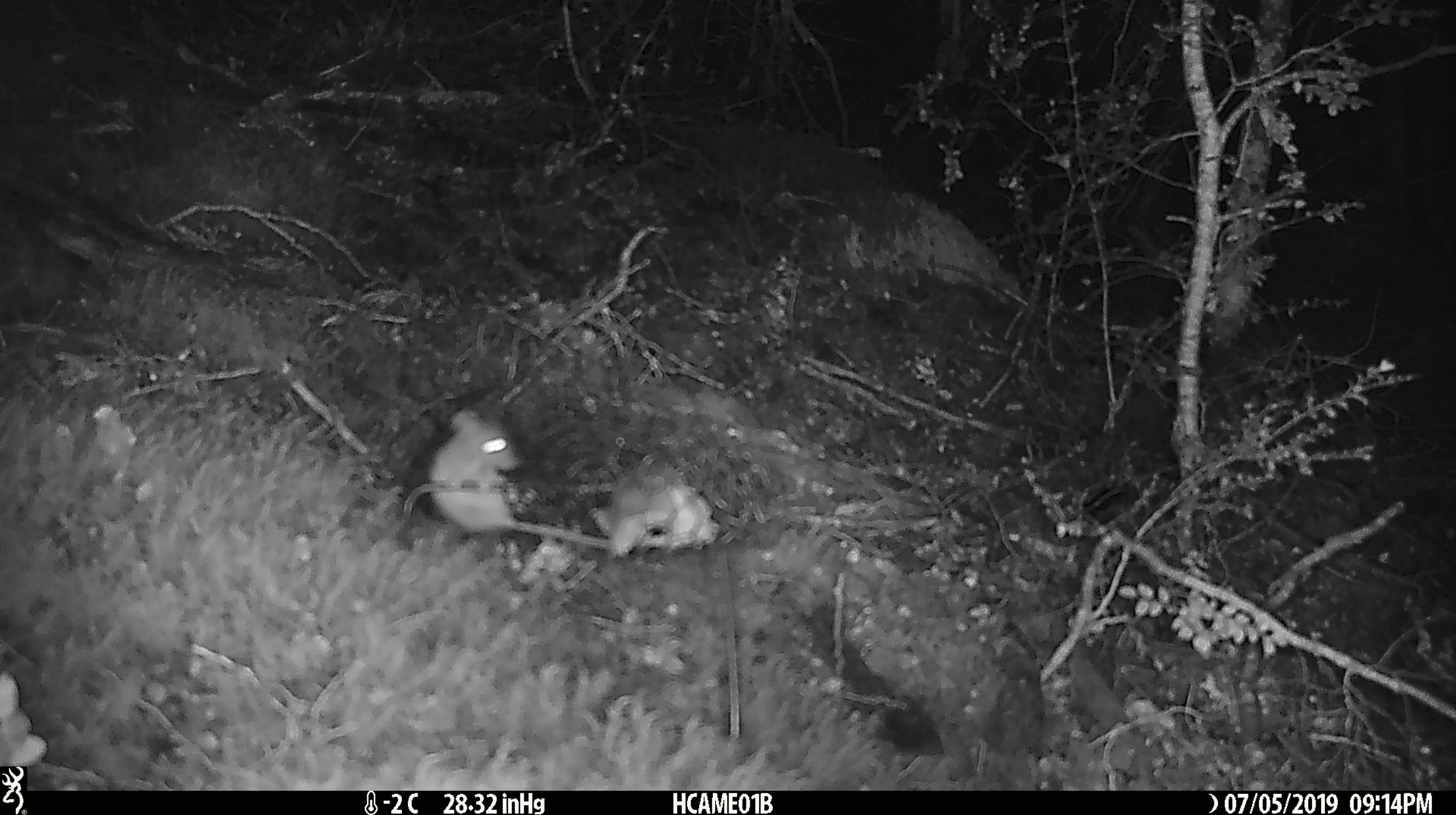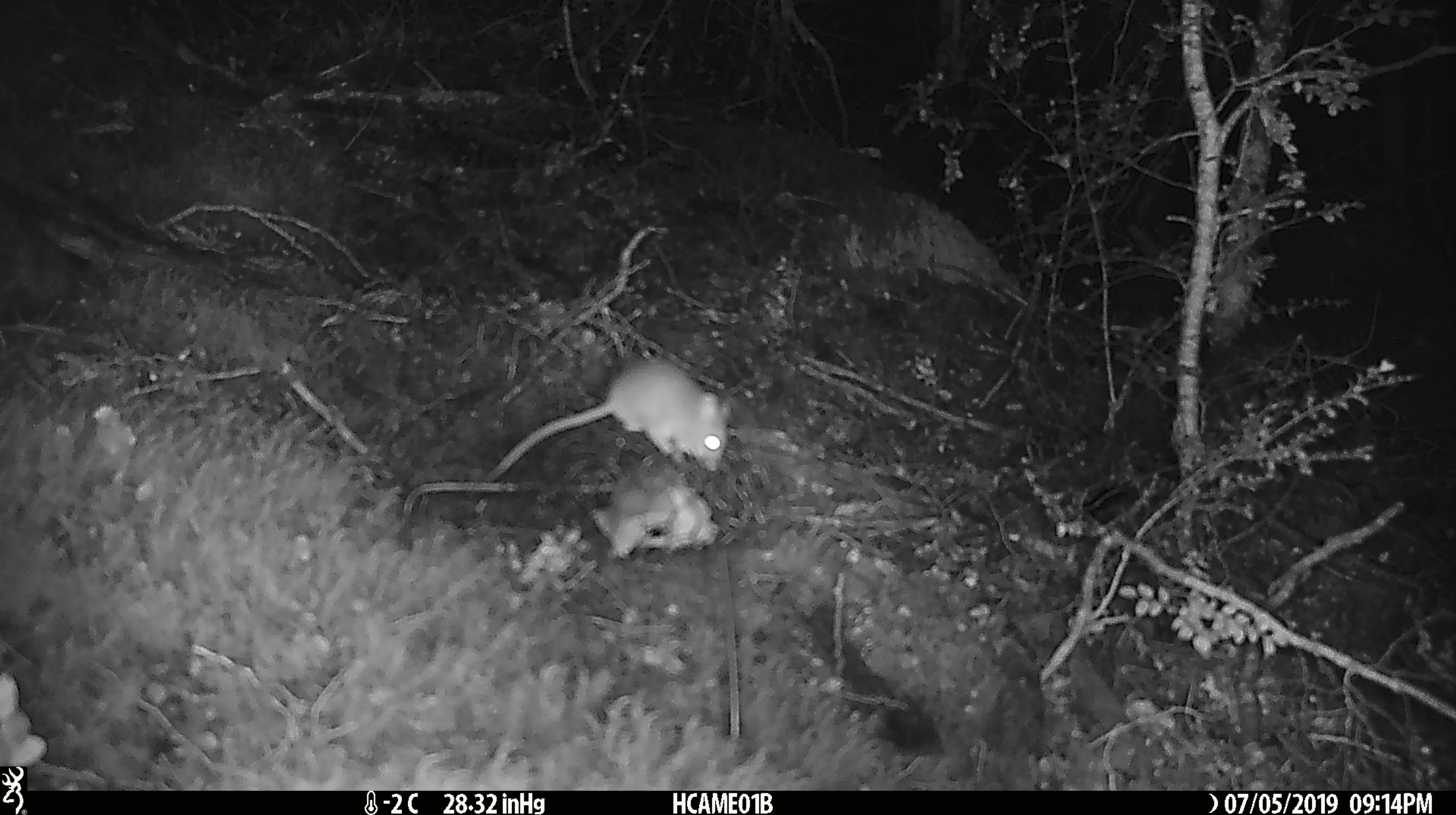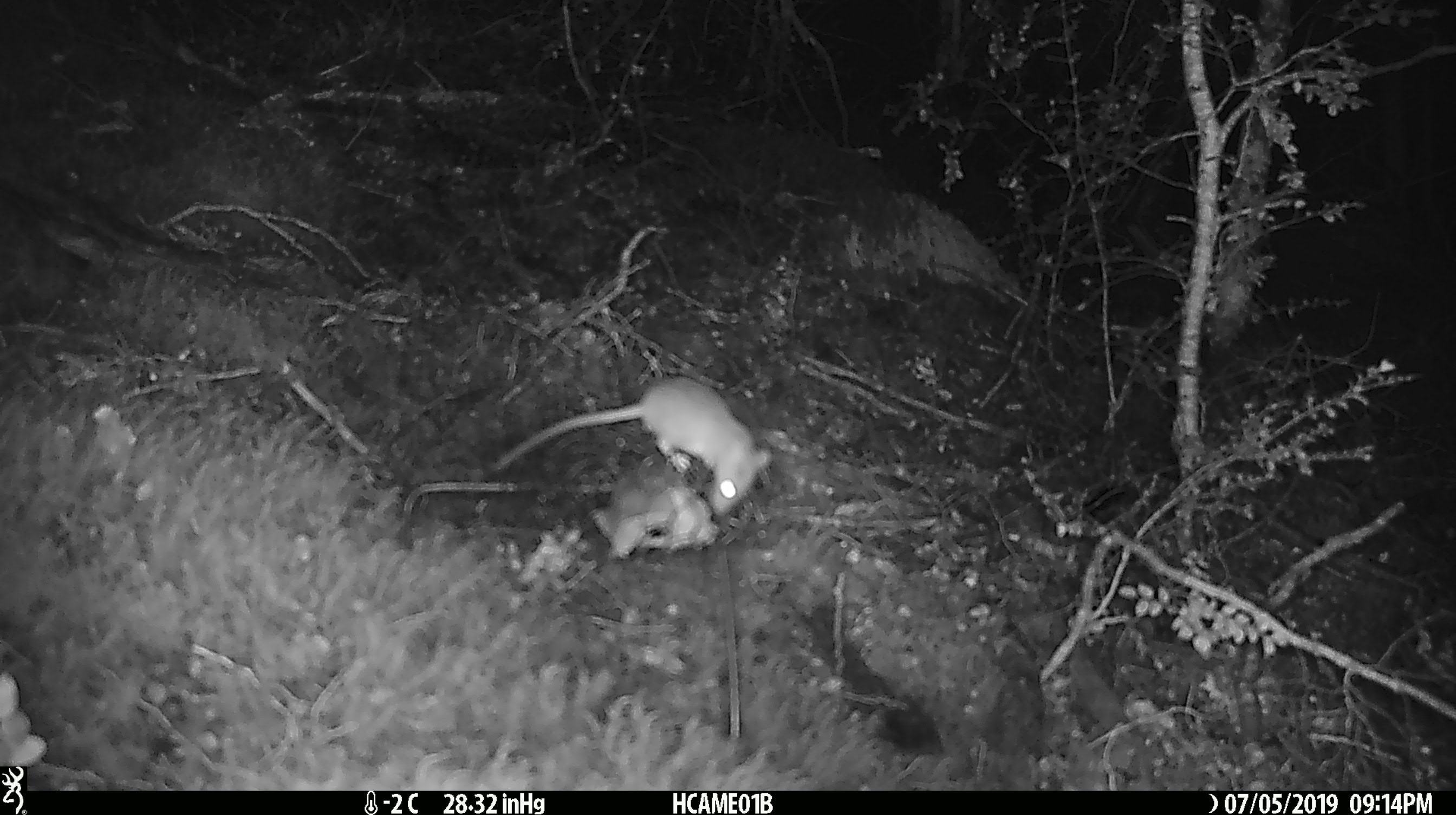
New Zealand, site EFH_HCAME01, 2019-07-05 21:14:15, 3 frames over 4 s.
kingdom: Animalia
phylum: Chordata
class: Mammalia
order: Rodentia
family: Muridae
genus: Mus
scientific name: Mus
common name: mouse